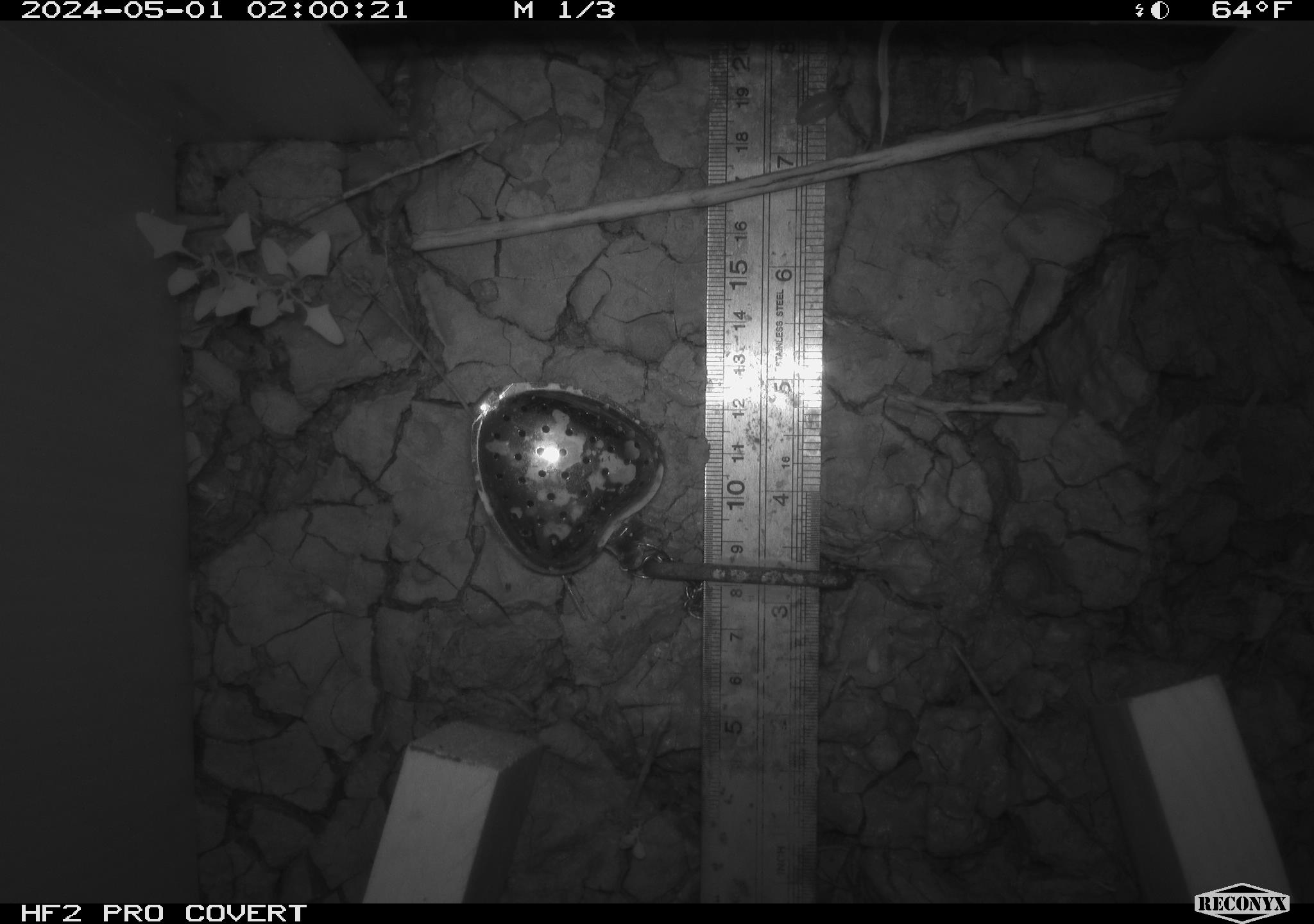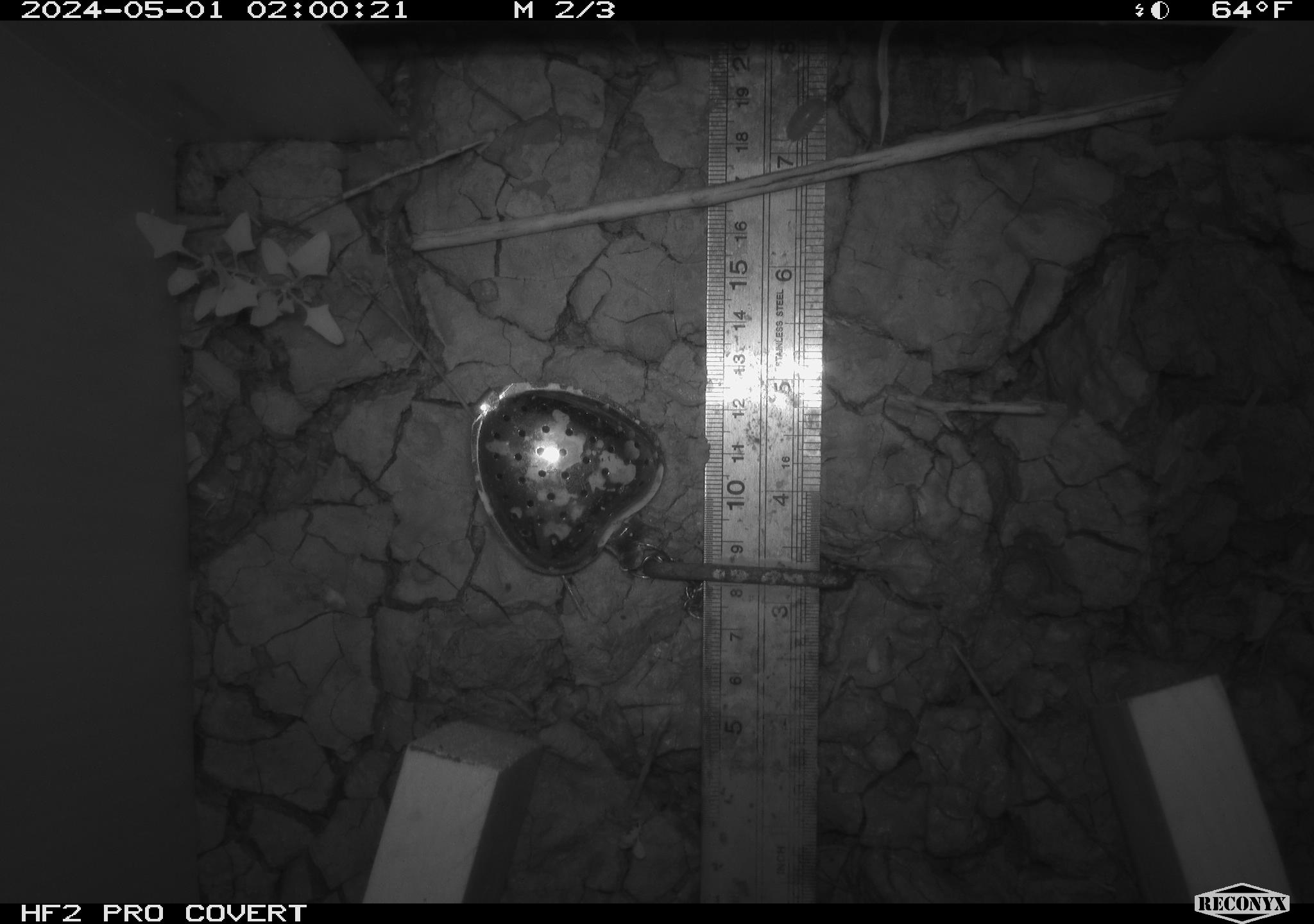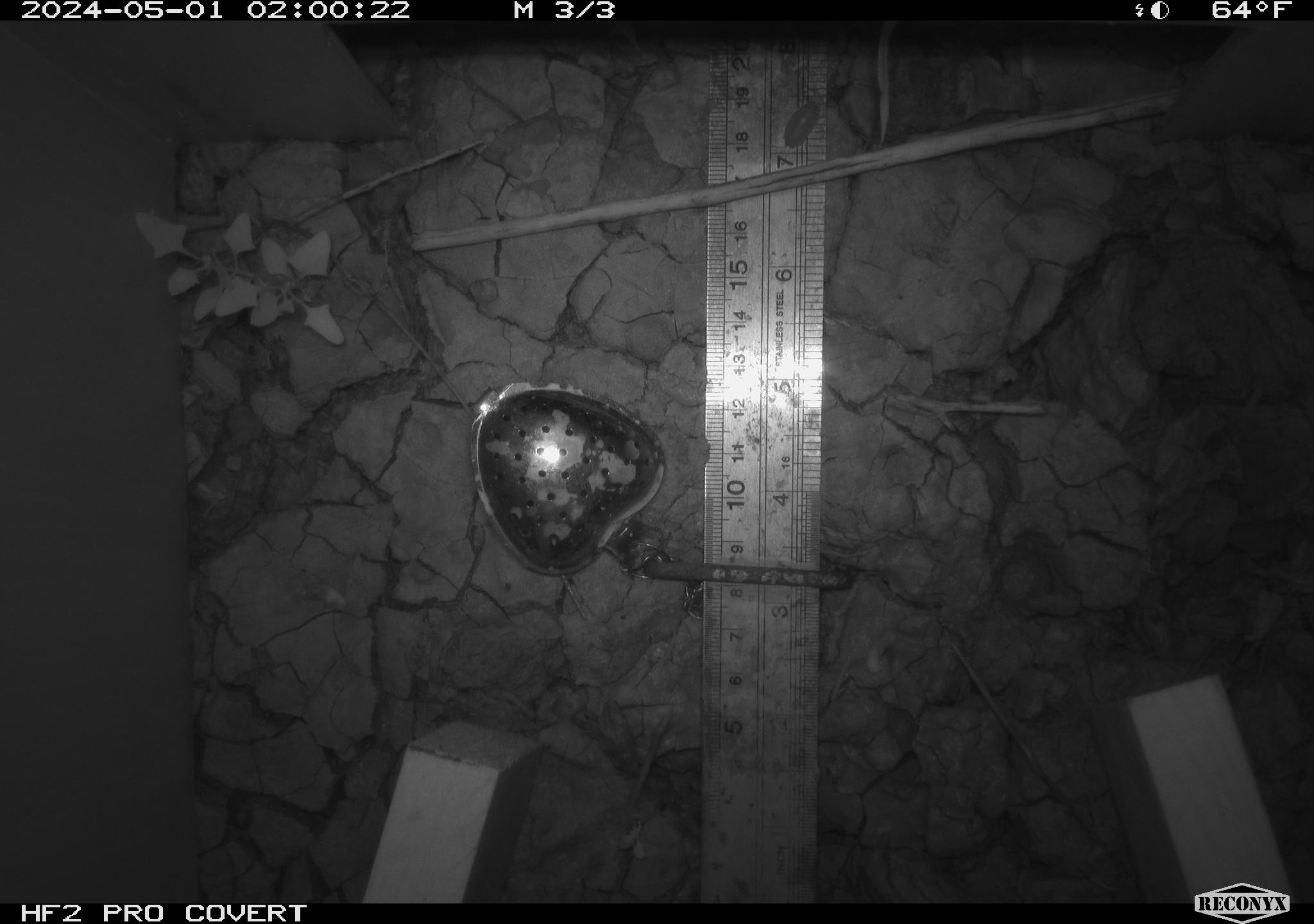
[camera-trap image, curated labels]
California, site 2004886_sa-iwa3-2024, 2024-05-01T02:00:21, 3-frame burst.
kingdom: Animalia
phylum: Arthropoda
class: Insecta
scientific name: Insecta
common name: insect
Insect (Insecta).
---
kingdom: Animalia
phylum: Arthropoda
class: Malacostraca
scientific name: Malacostraca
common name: amphipods, crabs, isopods, krill, lobsters and shrimps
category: malacostracan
Malacostracan (amphipods, crabs, isopods, krill, lobsters and shrimps) (Malacostraca).